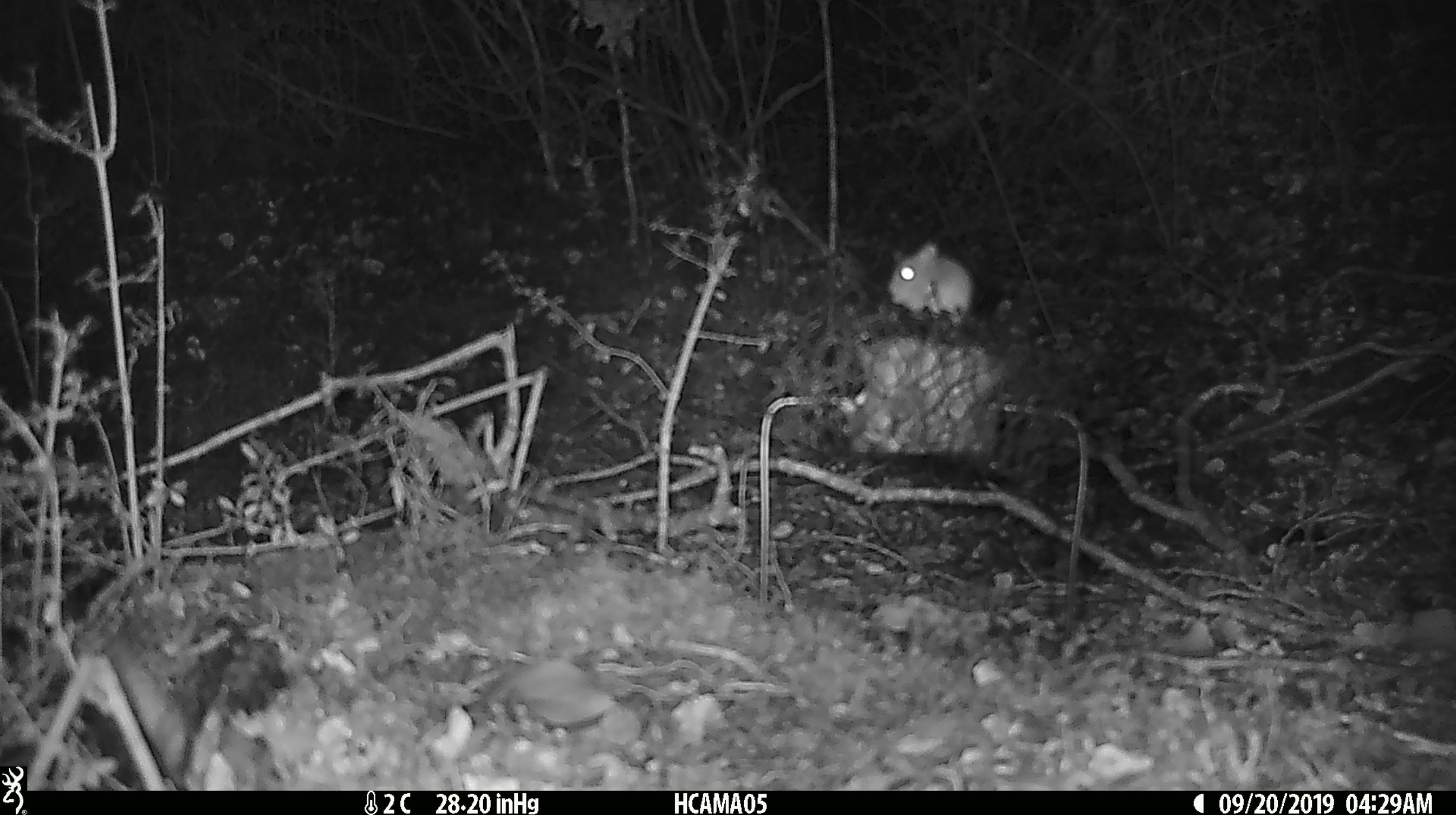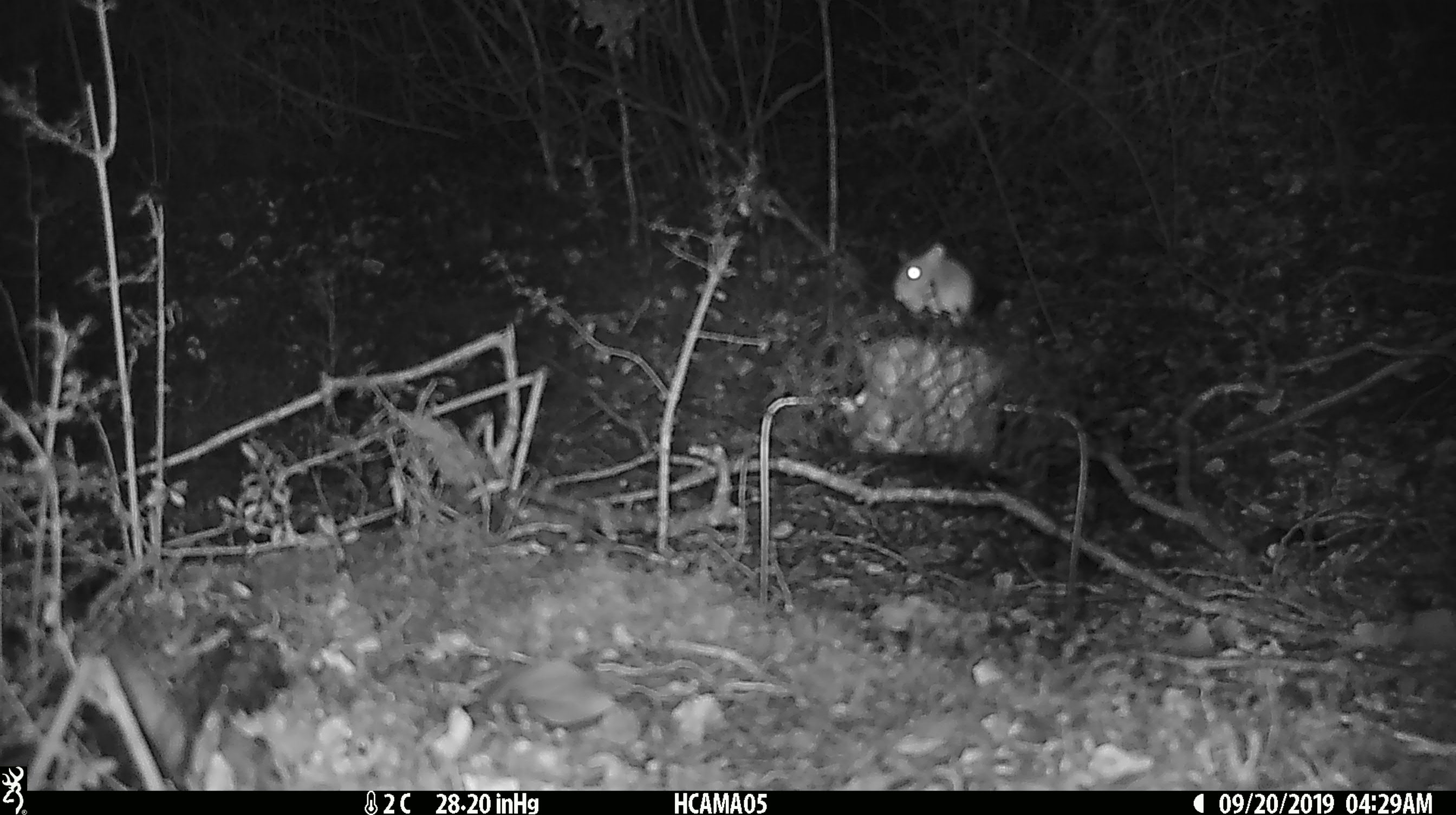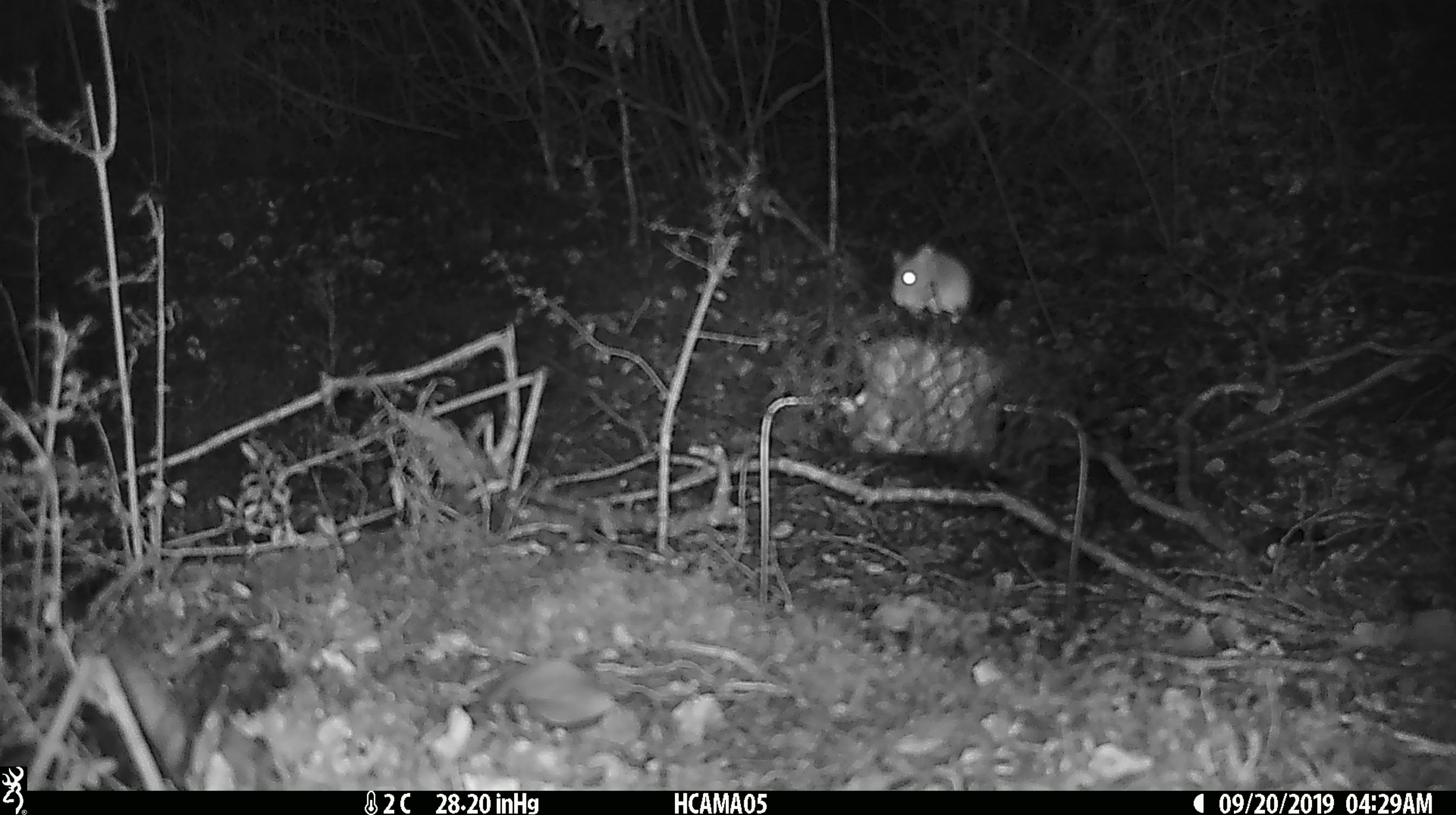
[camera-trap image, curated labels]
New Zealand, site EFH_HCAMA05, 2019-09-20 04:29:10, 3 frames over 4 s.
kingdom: Animalia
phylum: Chordata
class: Mammalia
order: Rodentia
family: Muridae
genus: Mus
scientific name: Mus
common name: mouse